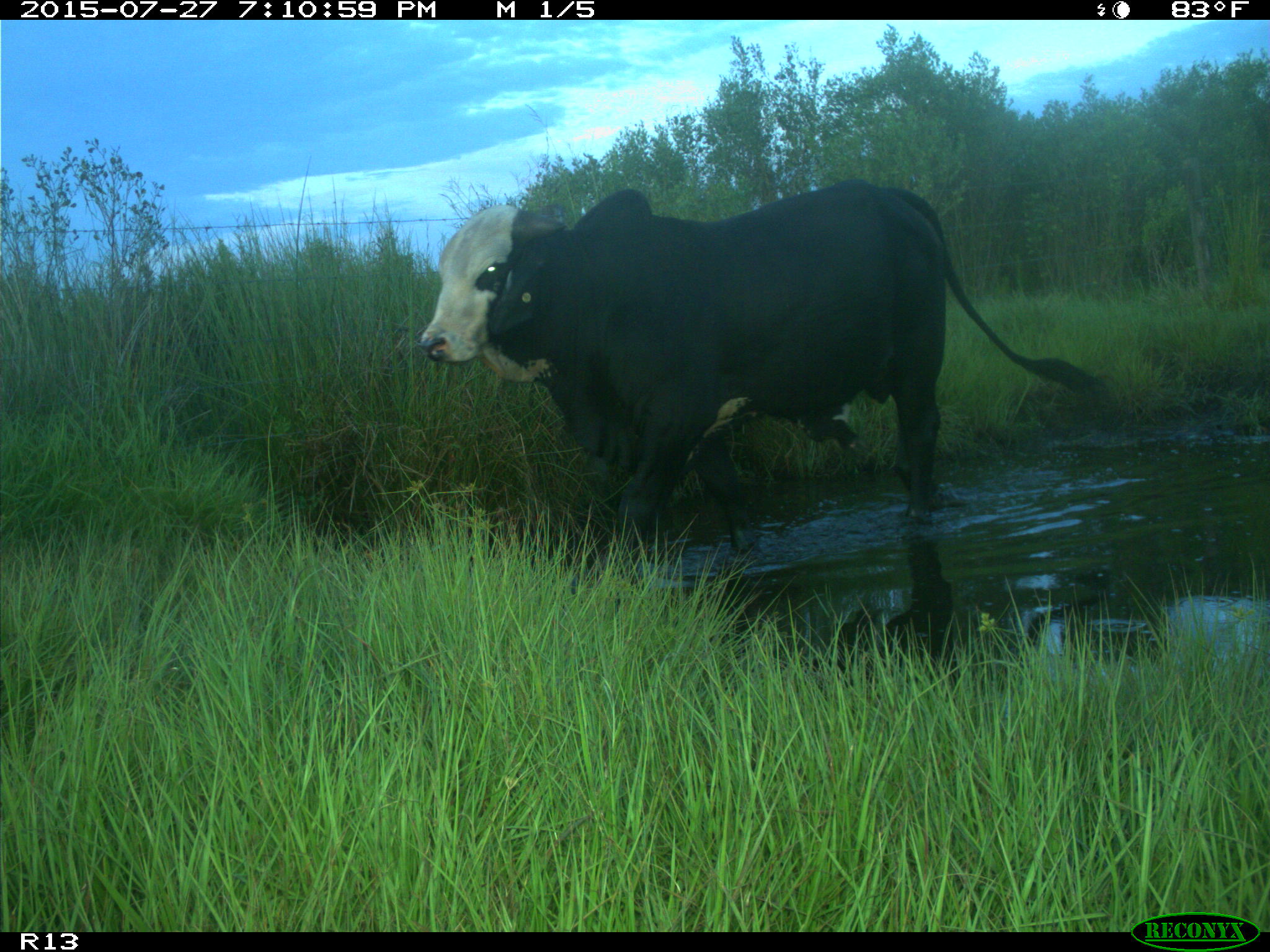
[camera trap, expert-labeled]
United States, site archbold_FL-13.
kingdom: Animalia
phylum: Chordata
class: Mammalia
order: Artiodactyla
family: Bovidae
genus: Bos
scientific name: Bos taurus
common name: domestic cow